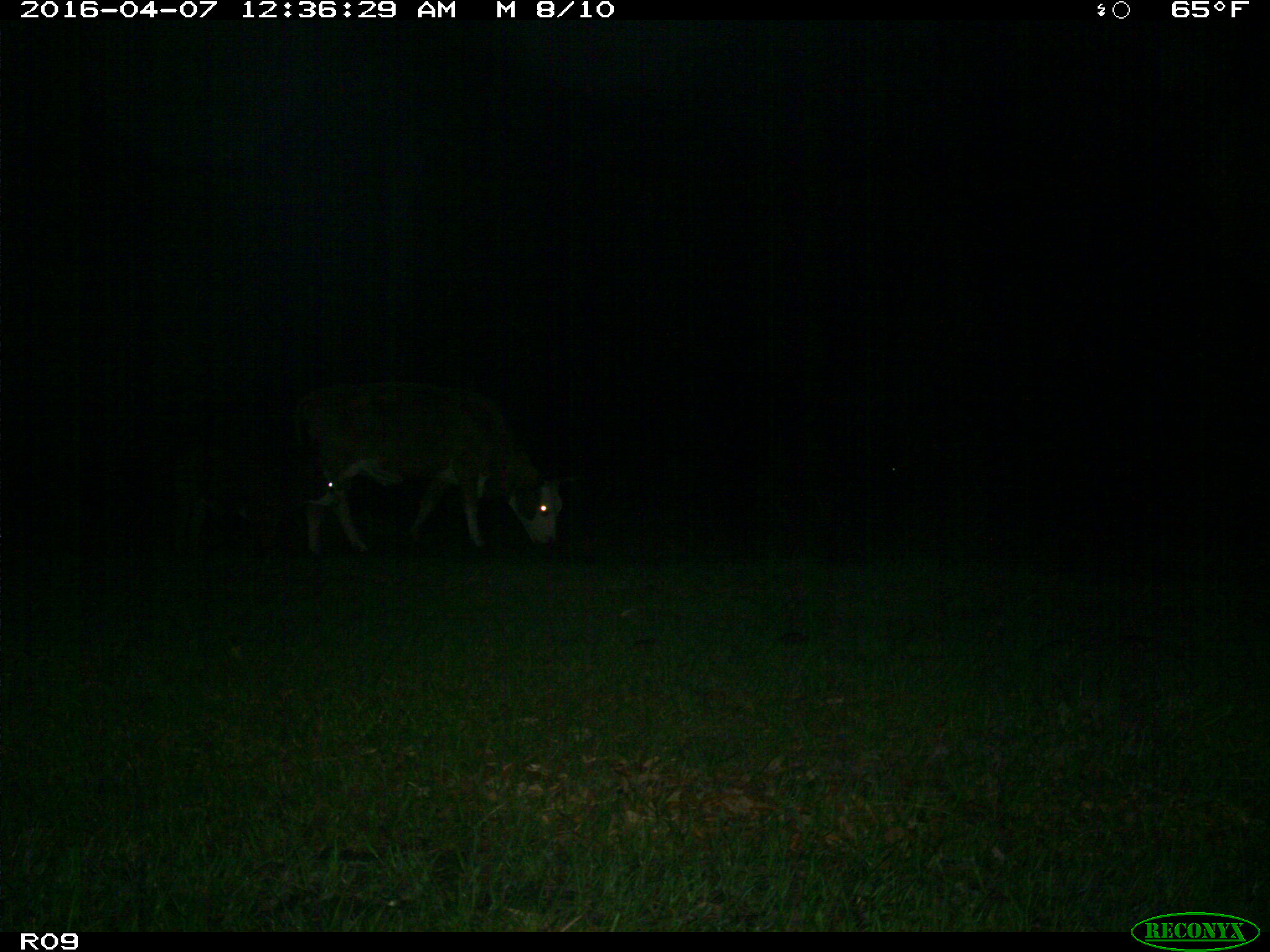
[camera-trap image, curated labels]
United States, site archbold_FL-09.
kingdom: Animalia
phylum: Chordata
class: Mammalia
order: Artiodactyla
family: Bovidae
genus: Bos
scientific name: Bos taurus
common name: domestic cow